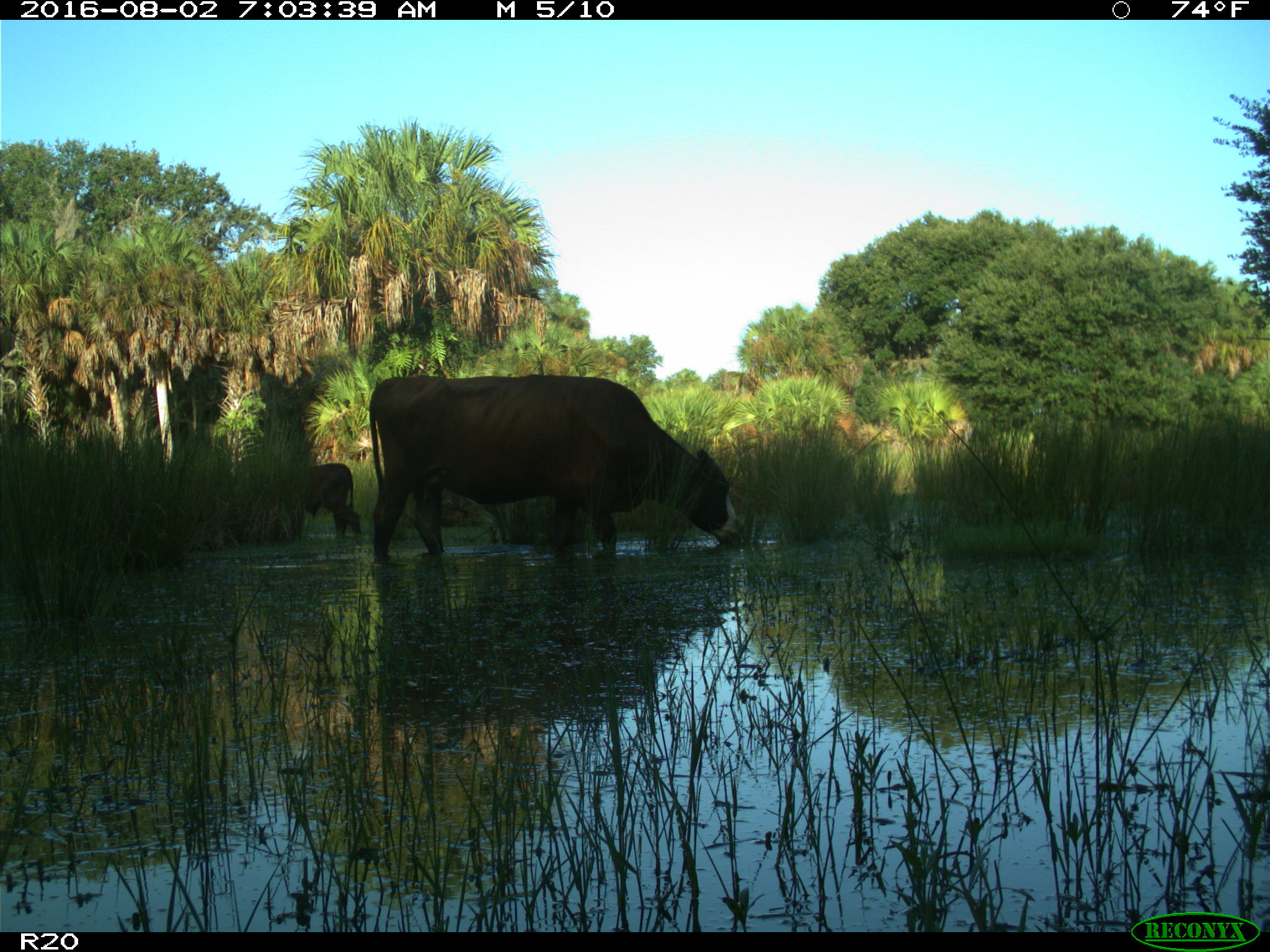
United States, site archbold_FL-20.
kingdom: Animalia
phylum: Chordata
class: Mammalia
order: Artiodactyla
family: Bovidae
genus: Bos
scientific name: Bos taurus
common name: domestic cow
Bos taurus (domestic cow).